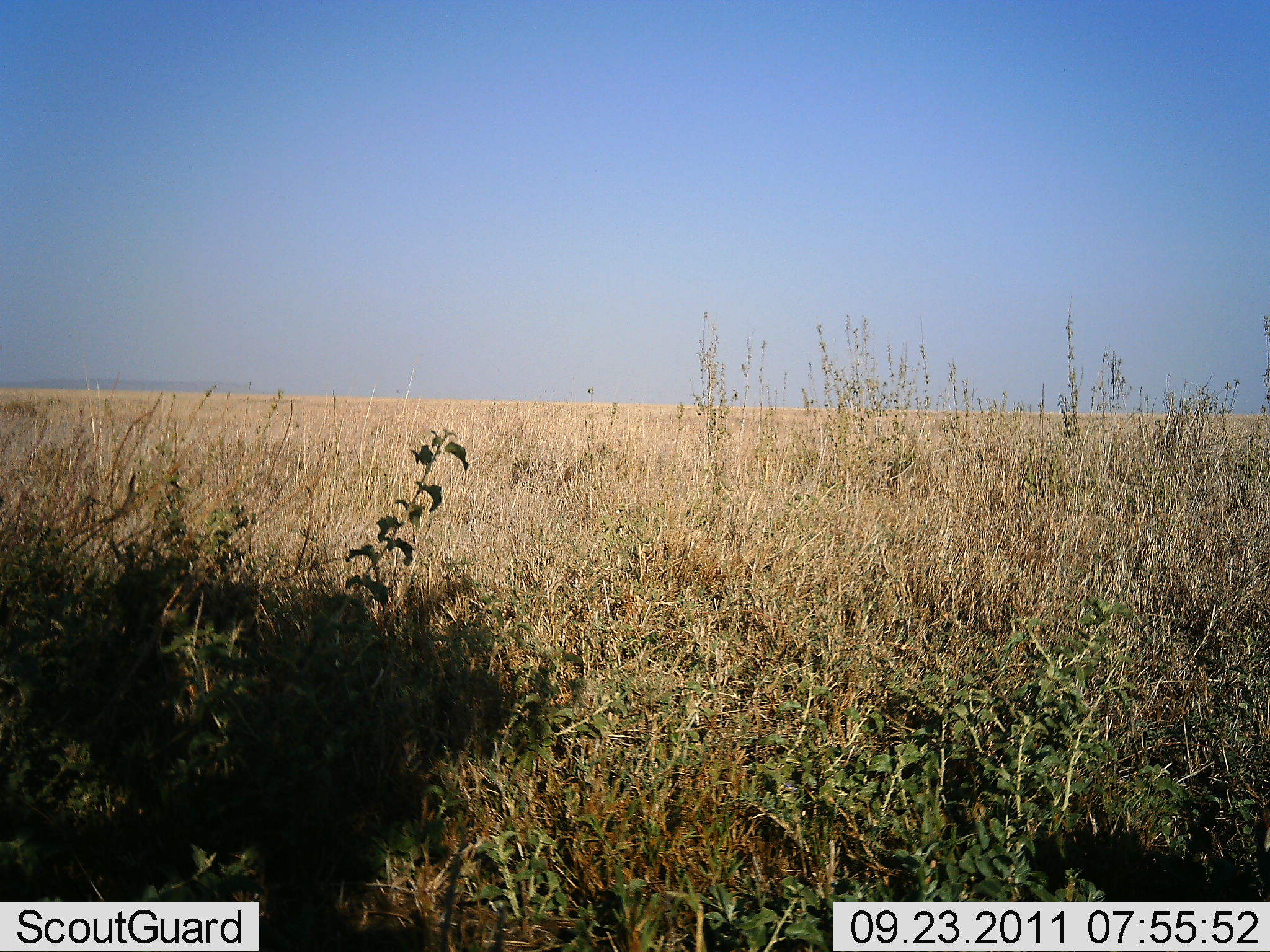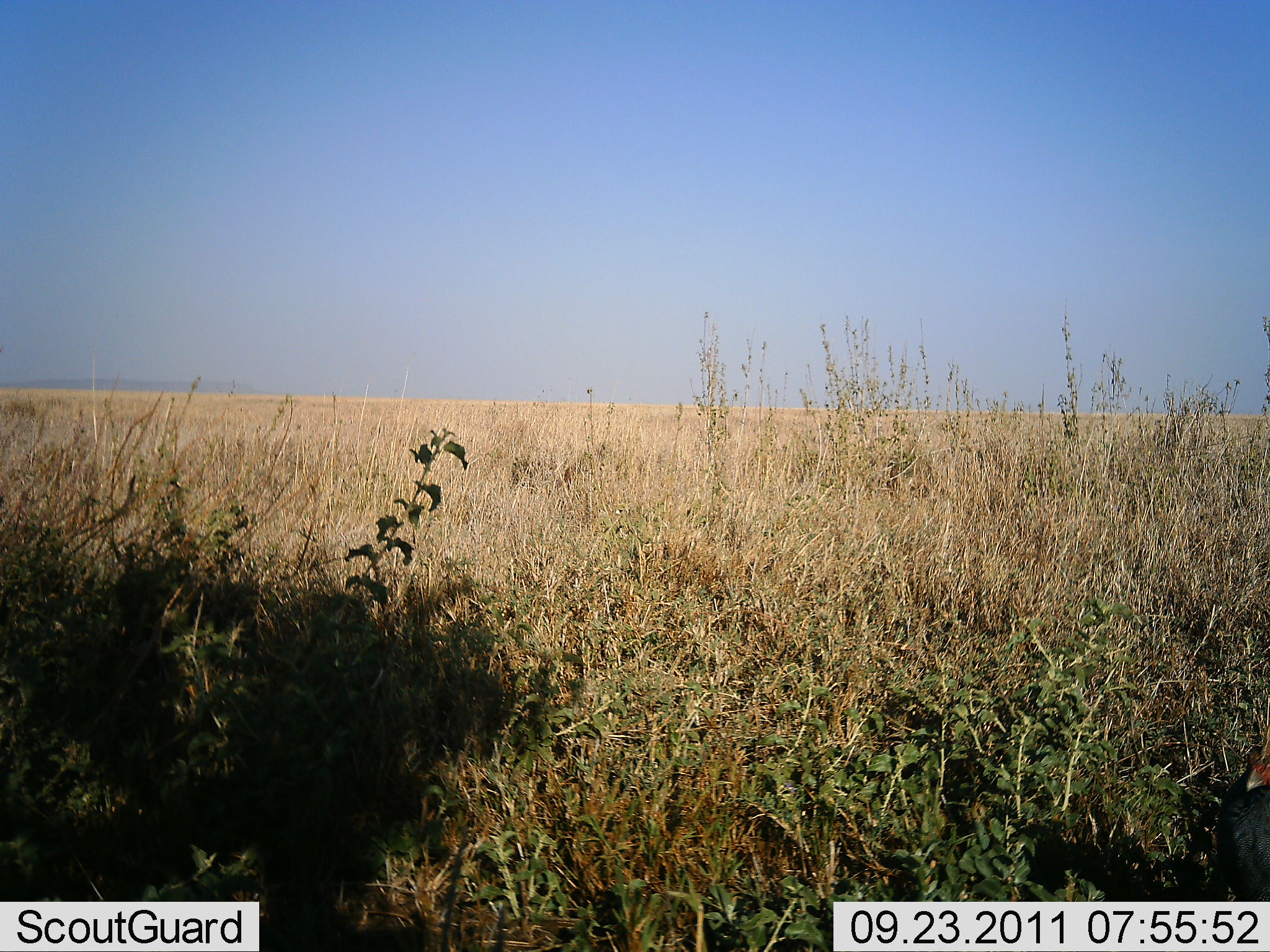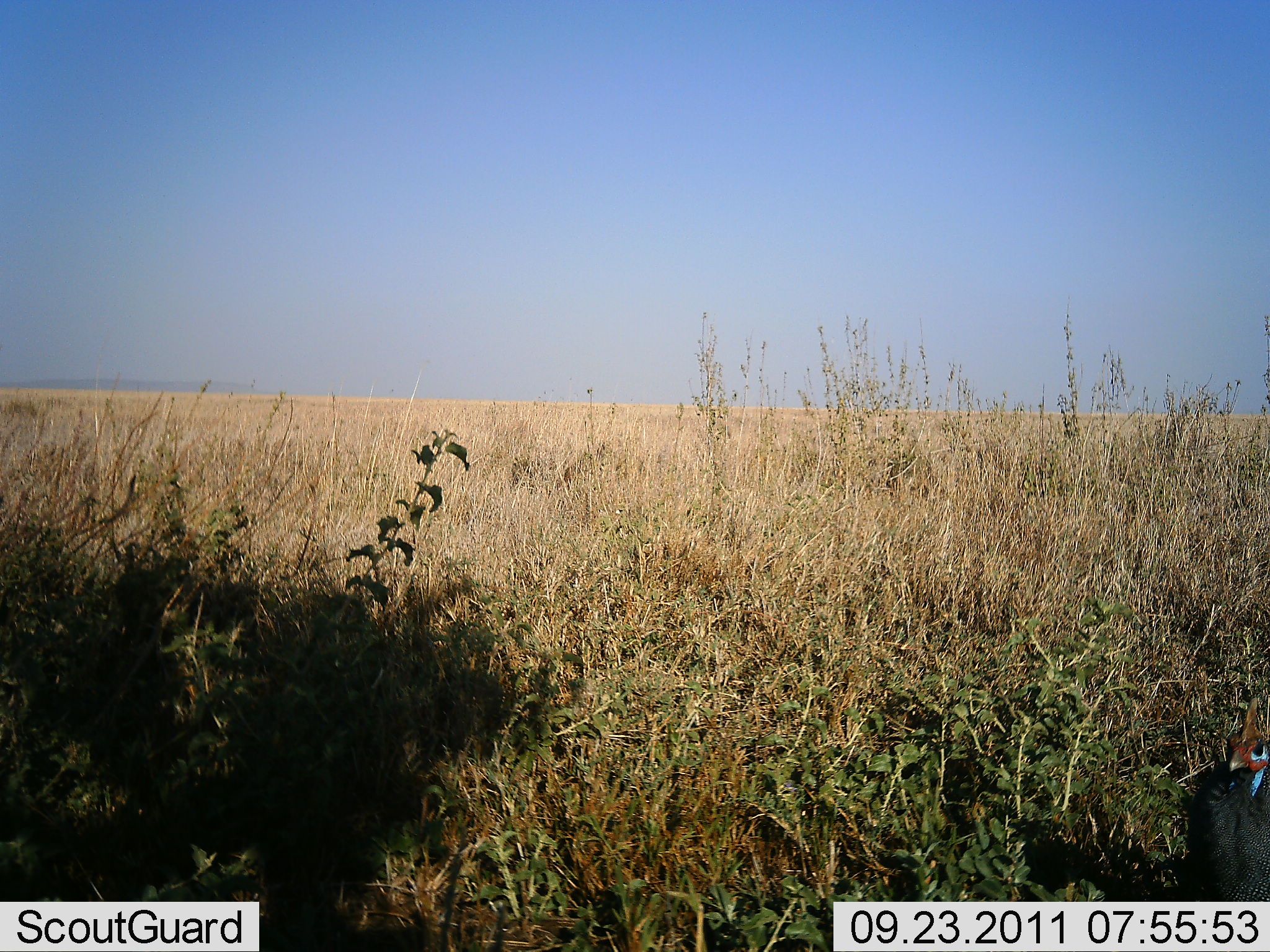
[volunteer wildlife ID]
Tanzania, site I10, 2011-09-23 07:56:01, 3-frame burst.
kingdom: Animalia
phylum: Chordata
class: Aves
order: Galliformes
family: Numididae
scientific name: Numididae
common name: guinea fowl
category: guineafowl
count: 1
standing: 27%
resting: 0%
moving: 73%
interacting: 0%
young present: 0%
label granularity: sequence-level